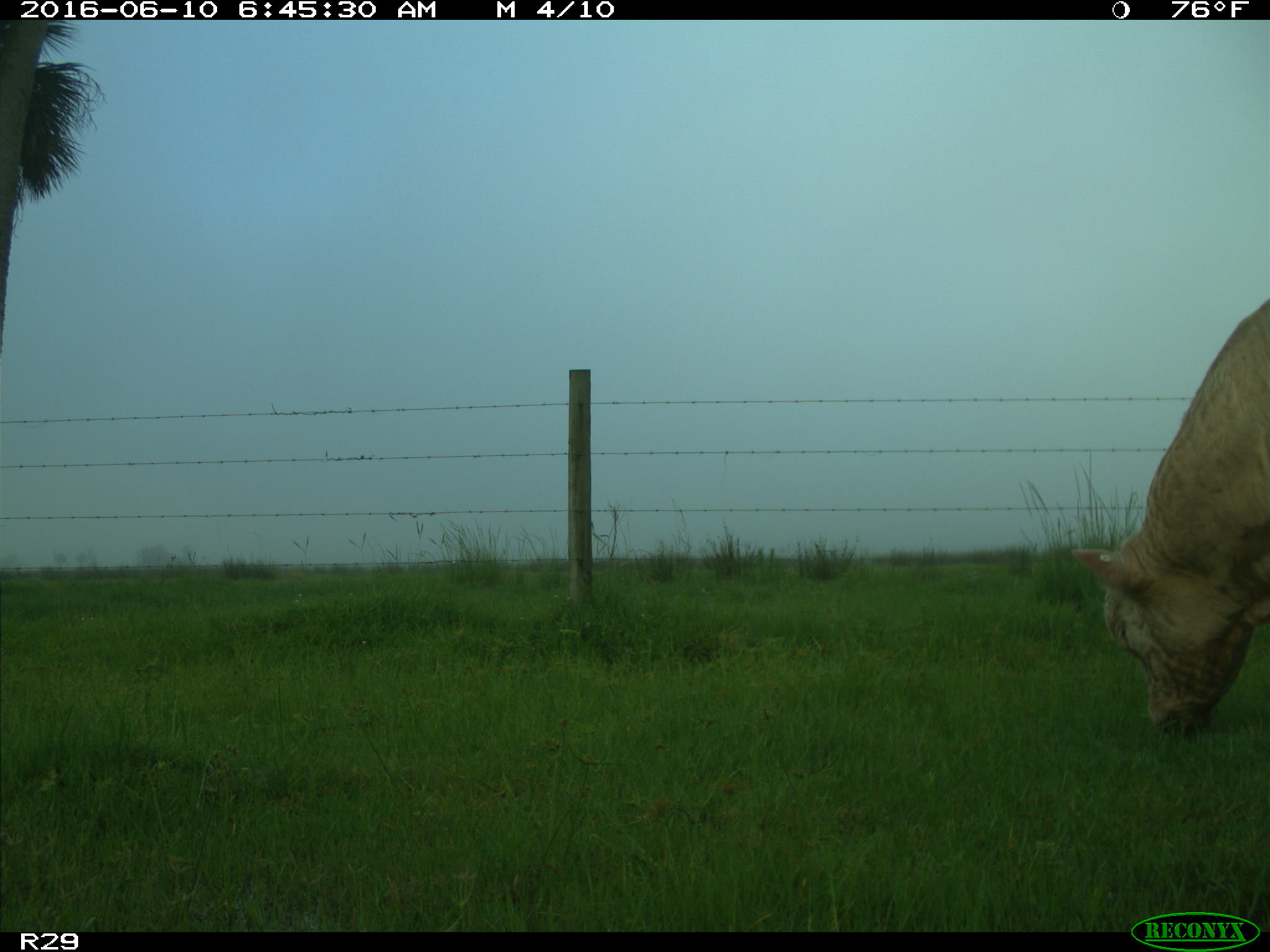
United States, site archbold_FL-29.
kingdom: Animalia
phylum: Chordata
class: Mammalia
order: Artiodactyla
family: Bovidae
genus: Bos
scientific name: Bos taurus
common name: domestic cow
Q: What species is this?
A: Bos taurus (domestic cow).